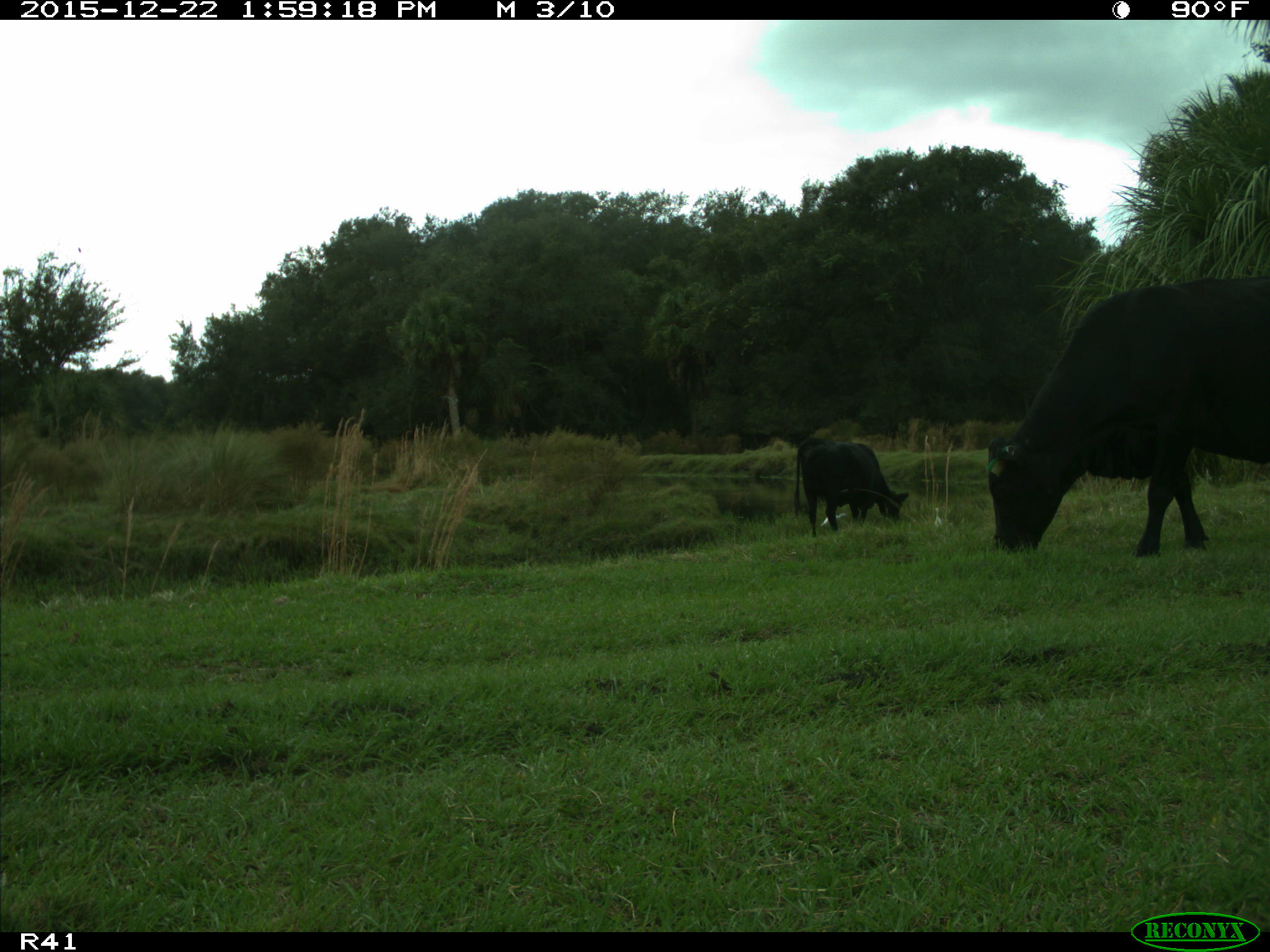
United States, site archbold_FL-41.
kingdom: Animalia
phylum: Chordata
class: Mammalia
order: Artiodactyla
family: Bovidae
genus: Bos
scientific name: Bos taurus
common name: domestic cow